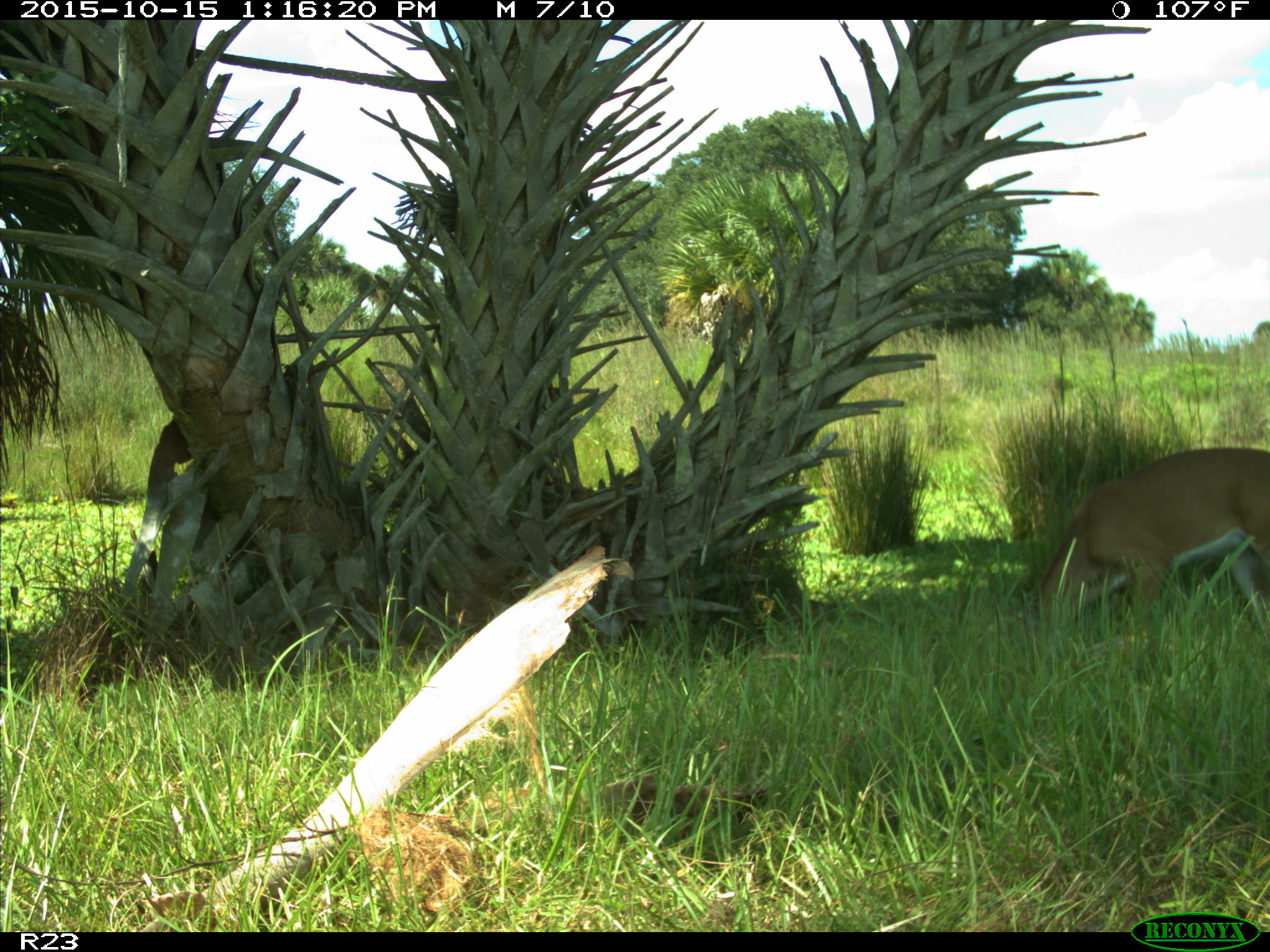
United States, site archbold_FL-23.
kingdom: Animalia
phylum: Chordata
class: Mammalia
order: Artiodactyla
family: Cervidae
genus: Odocoileus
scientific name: Odocoileus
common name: deer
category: unidentified deer